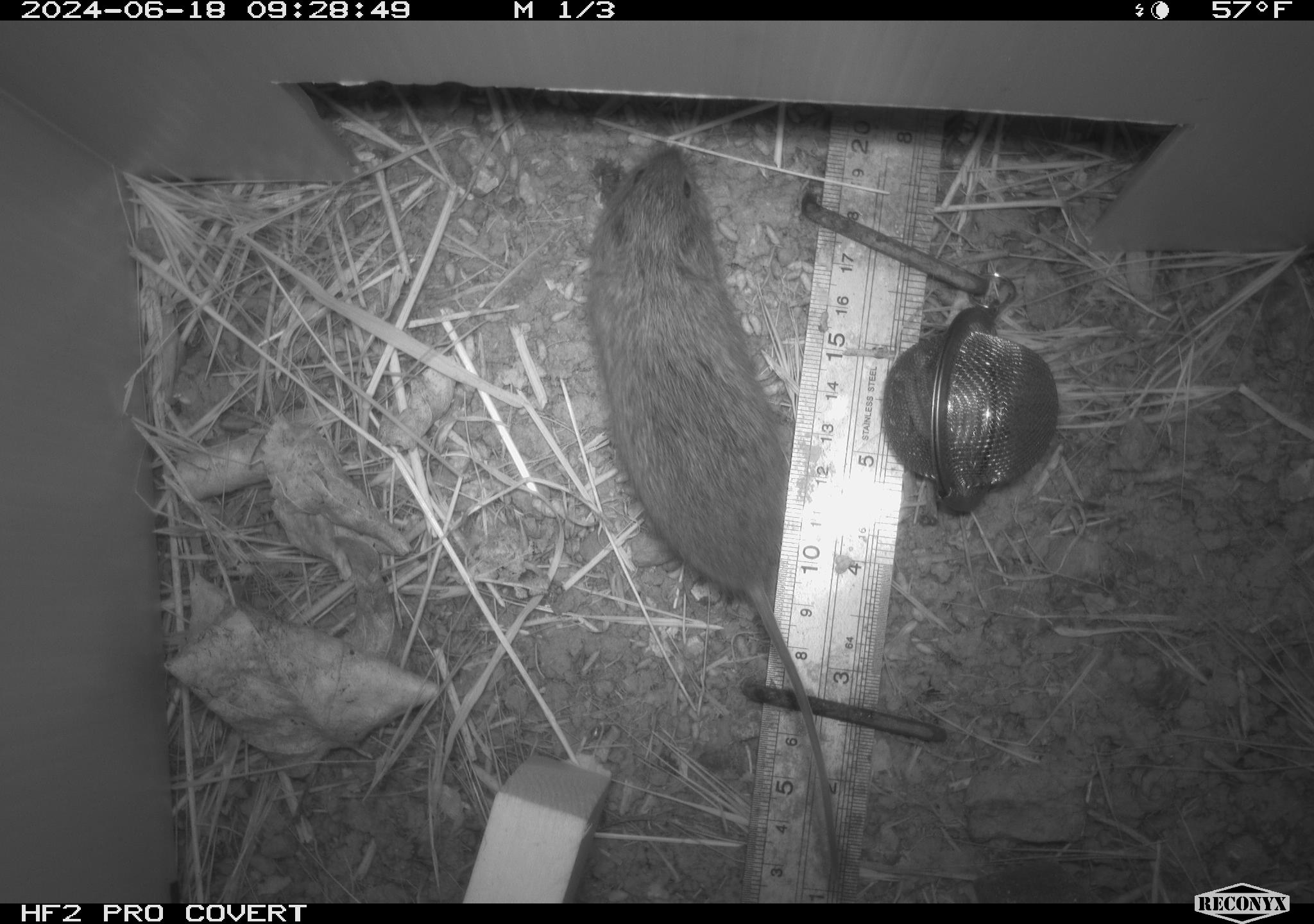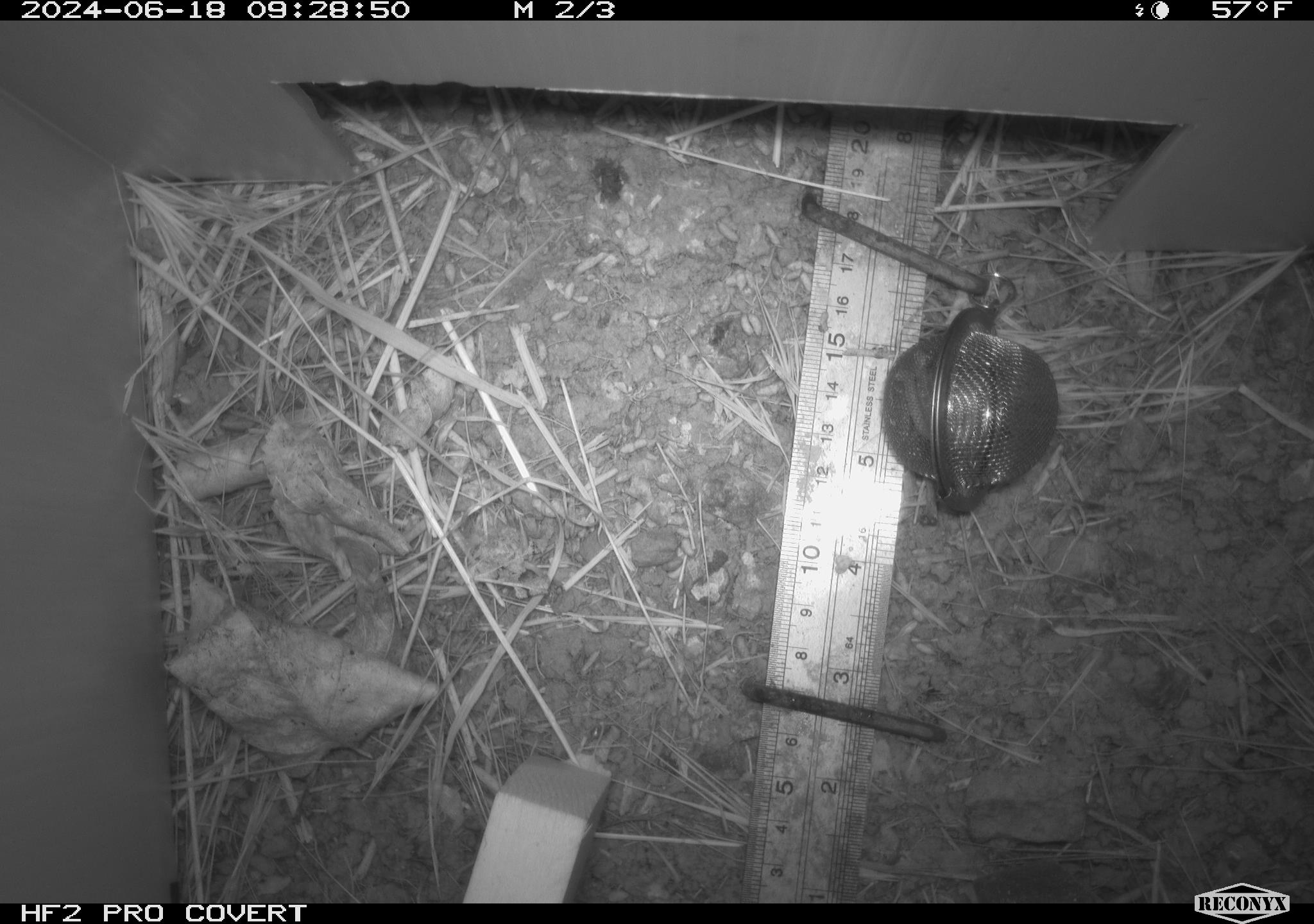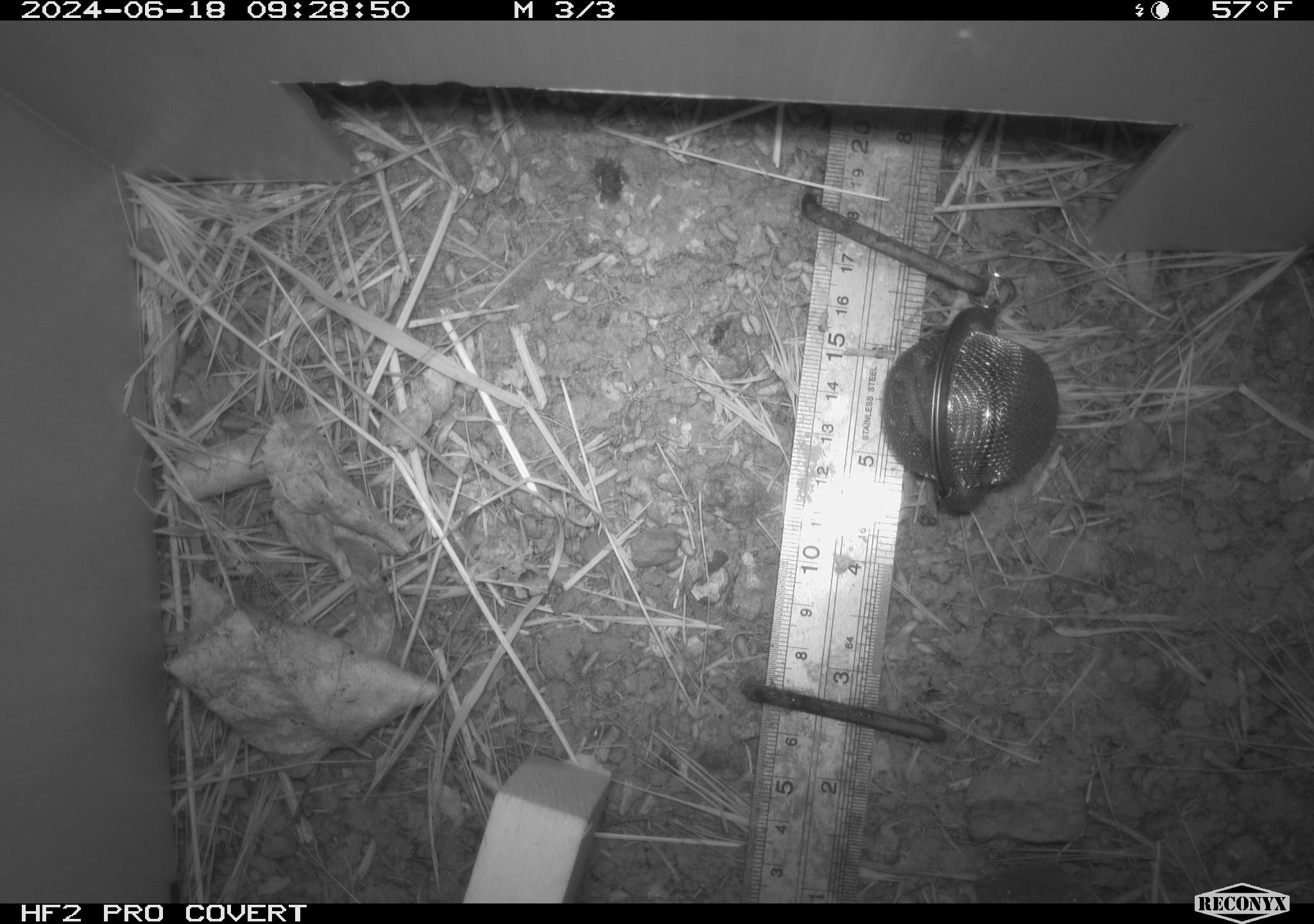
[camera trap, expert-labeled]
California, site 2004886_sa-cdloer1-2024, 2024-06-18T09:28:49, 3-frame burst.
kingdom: Animalia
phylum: Chordata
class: Mammalia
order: Rodentia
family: Cricetidae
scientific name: Arvicolinae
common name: voles, lemmings, and muskrats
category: arvicolinae subfamily